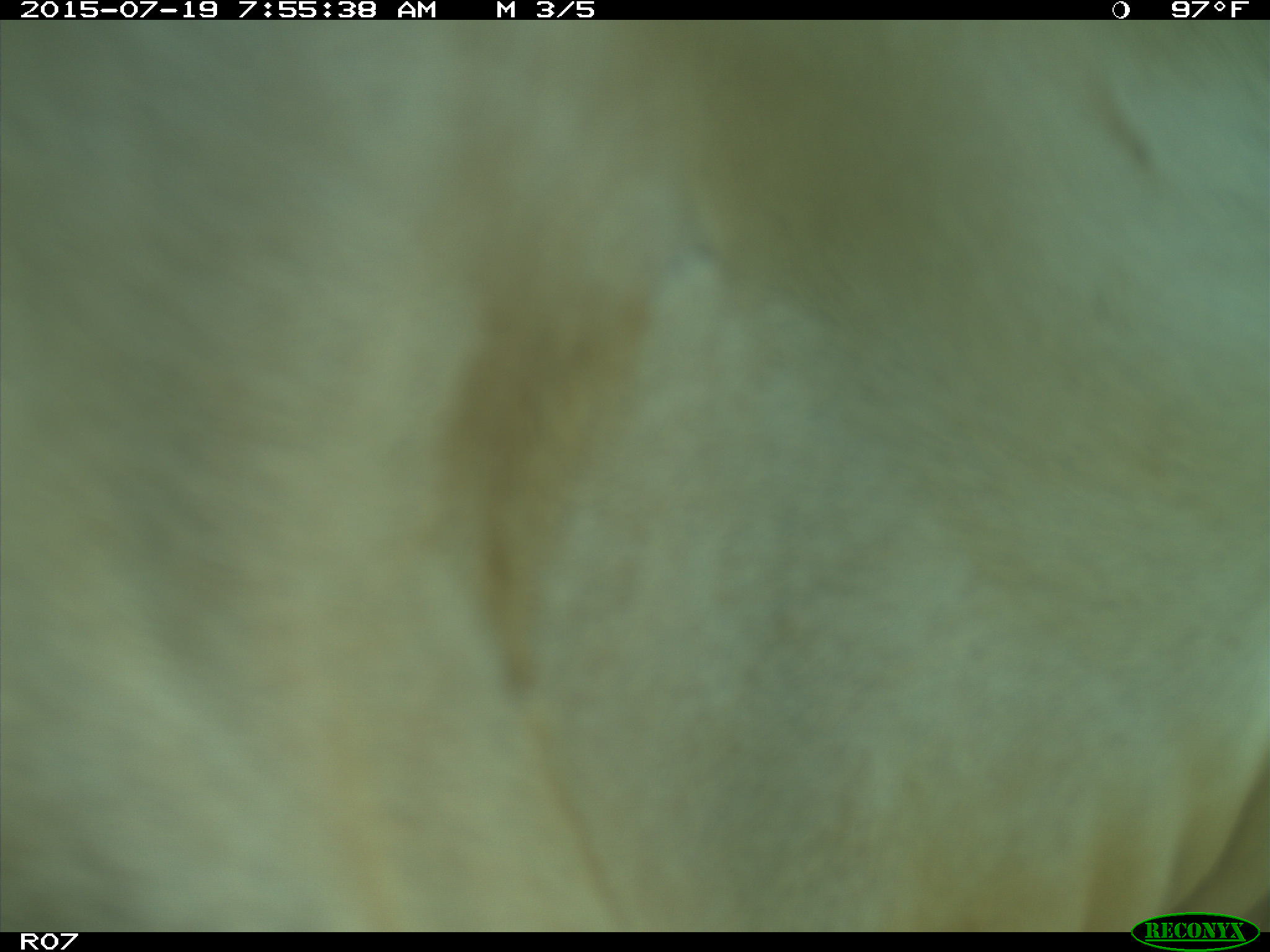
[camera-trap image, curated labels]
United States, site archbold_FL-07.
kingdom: Animalia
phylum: Chordata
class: Mammalia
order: Artiodactyla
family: Bovidae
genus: Bos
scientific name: Bos taurus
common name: domestic cow